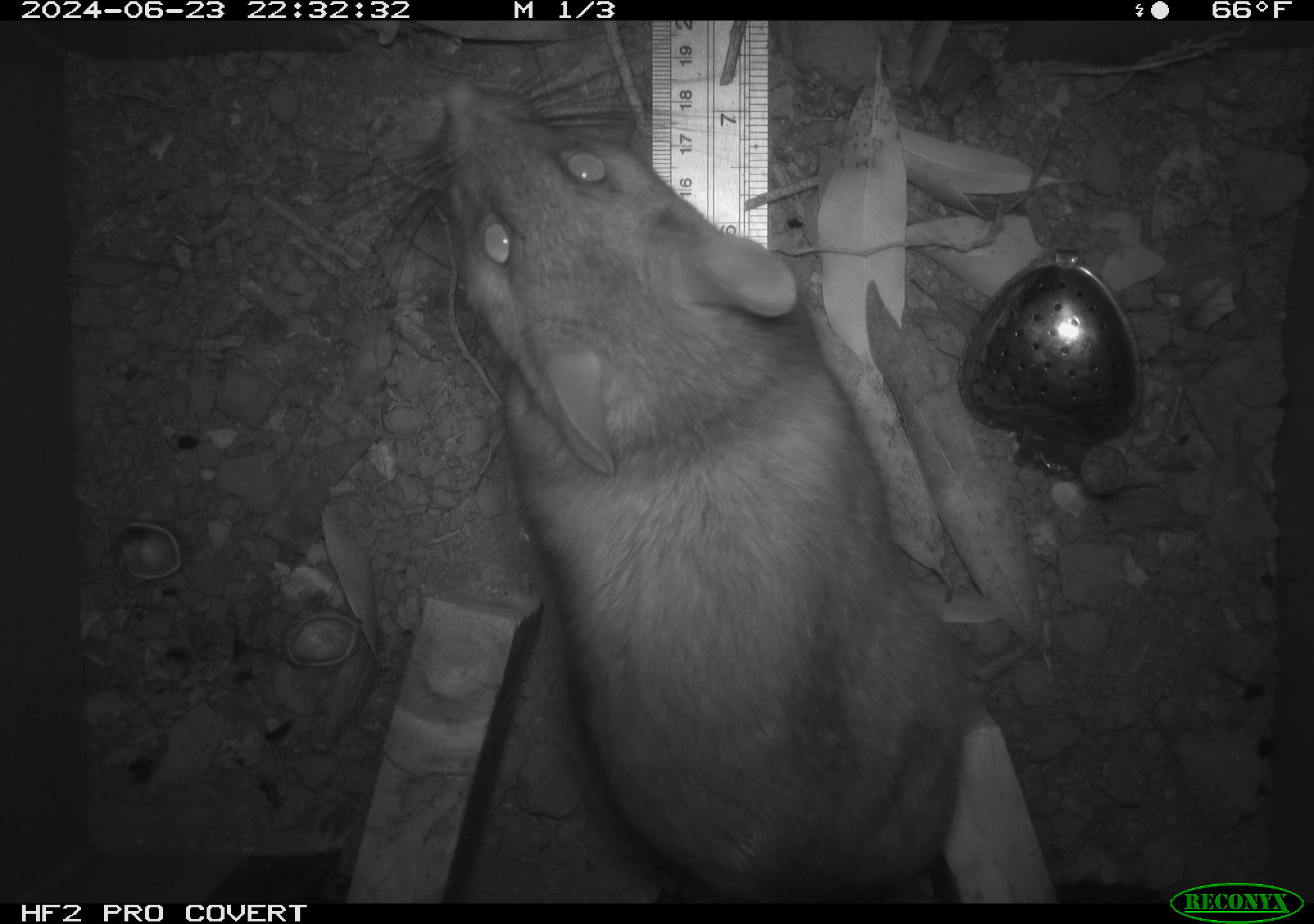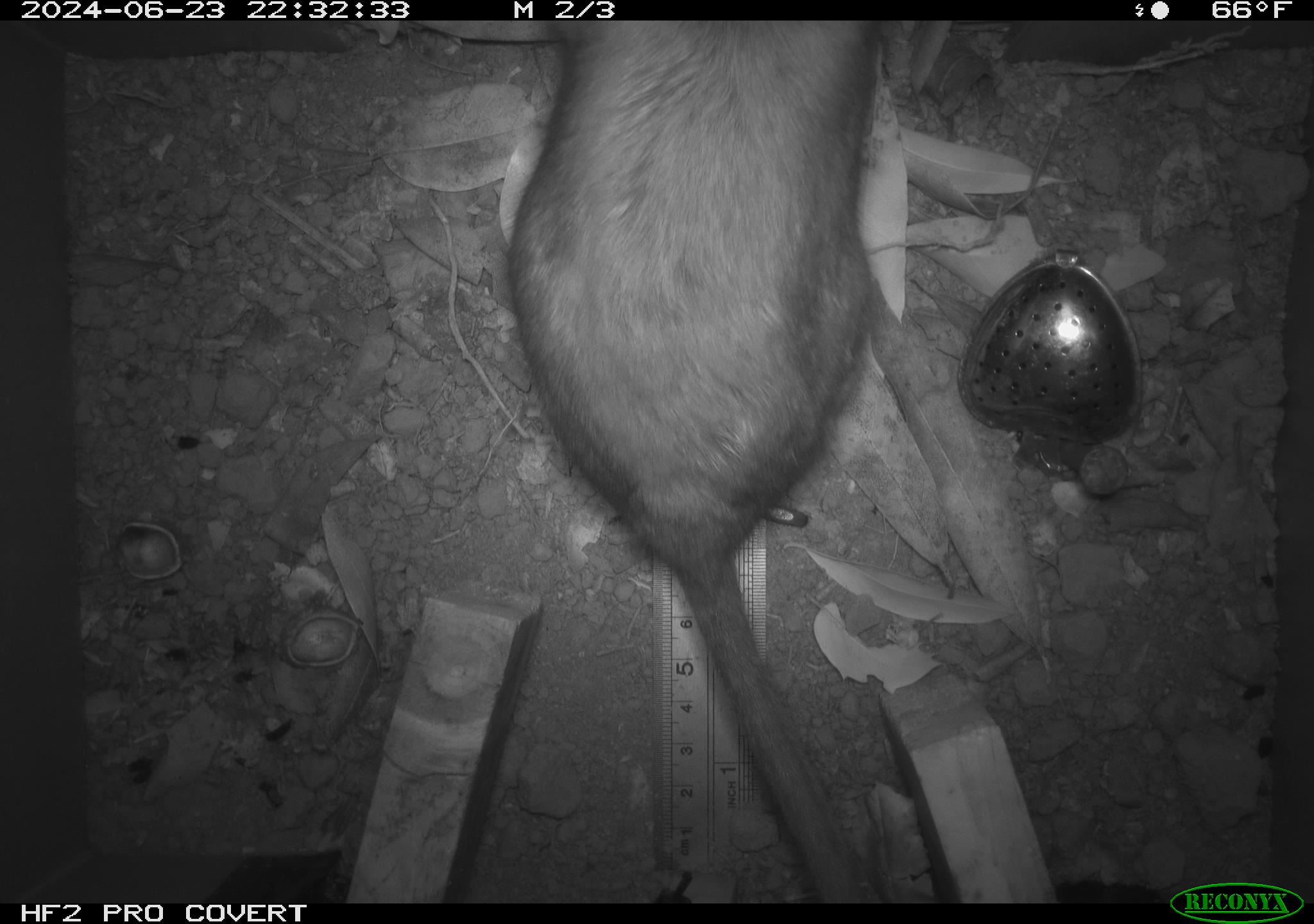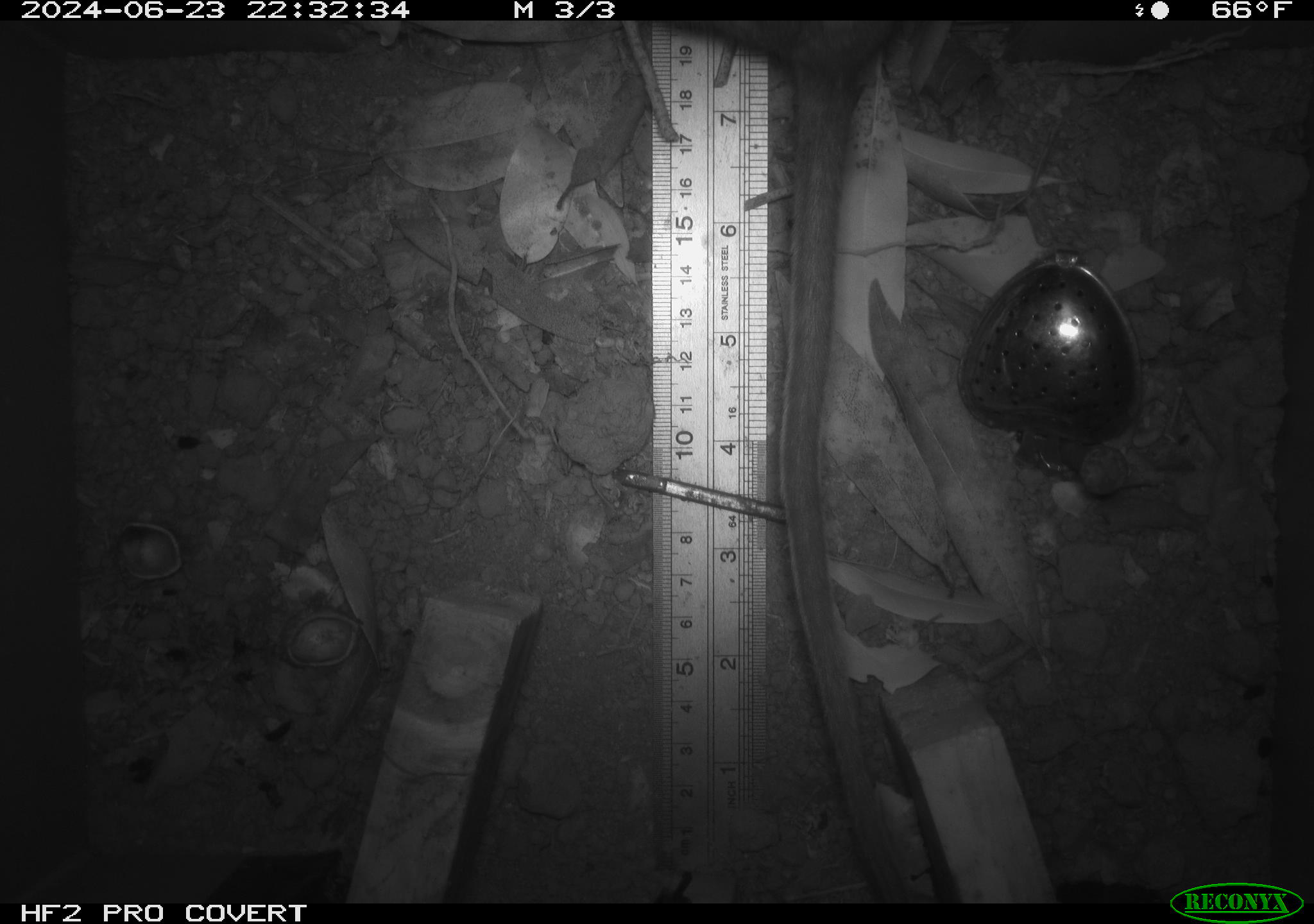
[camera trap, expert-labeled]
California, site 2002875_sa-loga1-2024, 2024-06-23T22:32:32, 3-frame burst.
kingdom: Animalia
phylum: Chordata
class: Mammalia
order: Rodentia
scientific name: Rodentia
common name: rodent